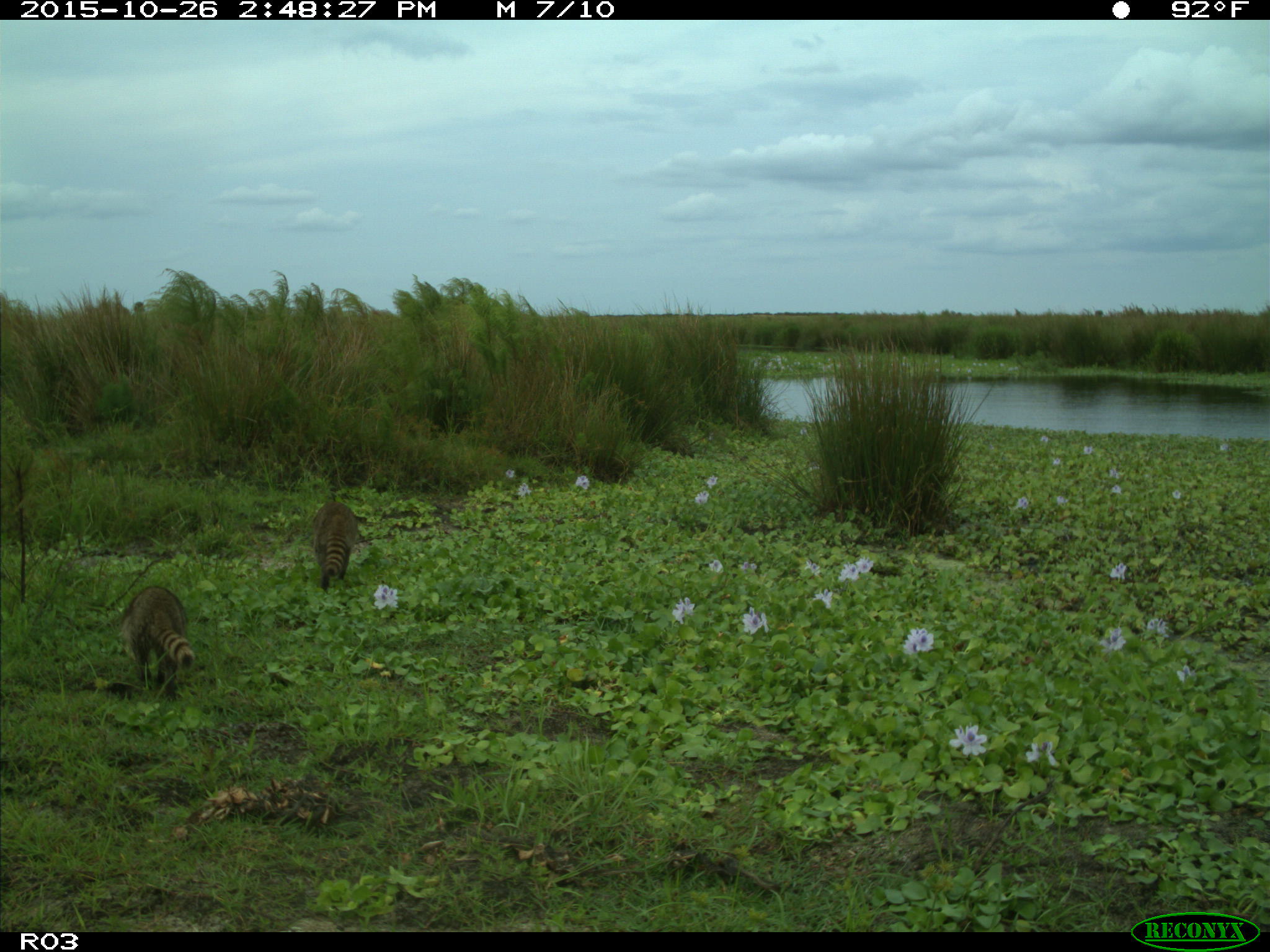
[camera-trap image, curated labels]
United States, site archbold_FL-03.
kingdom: Animalia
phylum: Chordata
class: Mammalia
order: Carnivora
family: Procyonidae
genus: Procyon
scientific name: Procyon lotor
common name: common raccoon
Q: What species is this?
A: Procyon lotor (common raccoon).